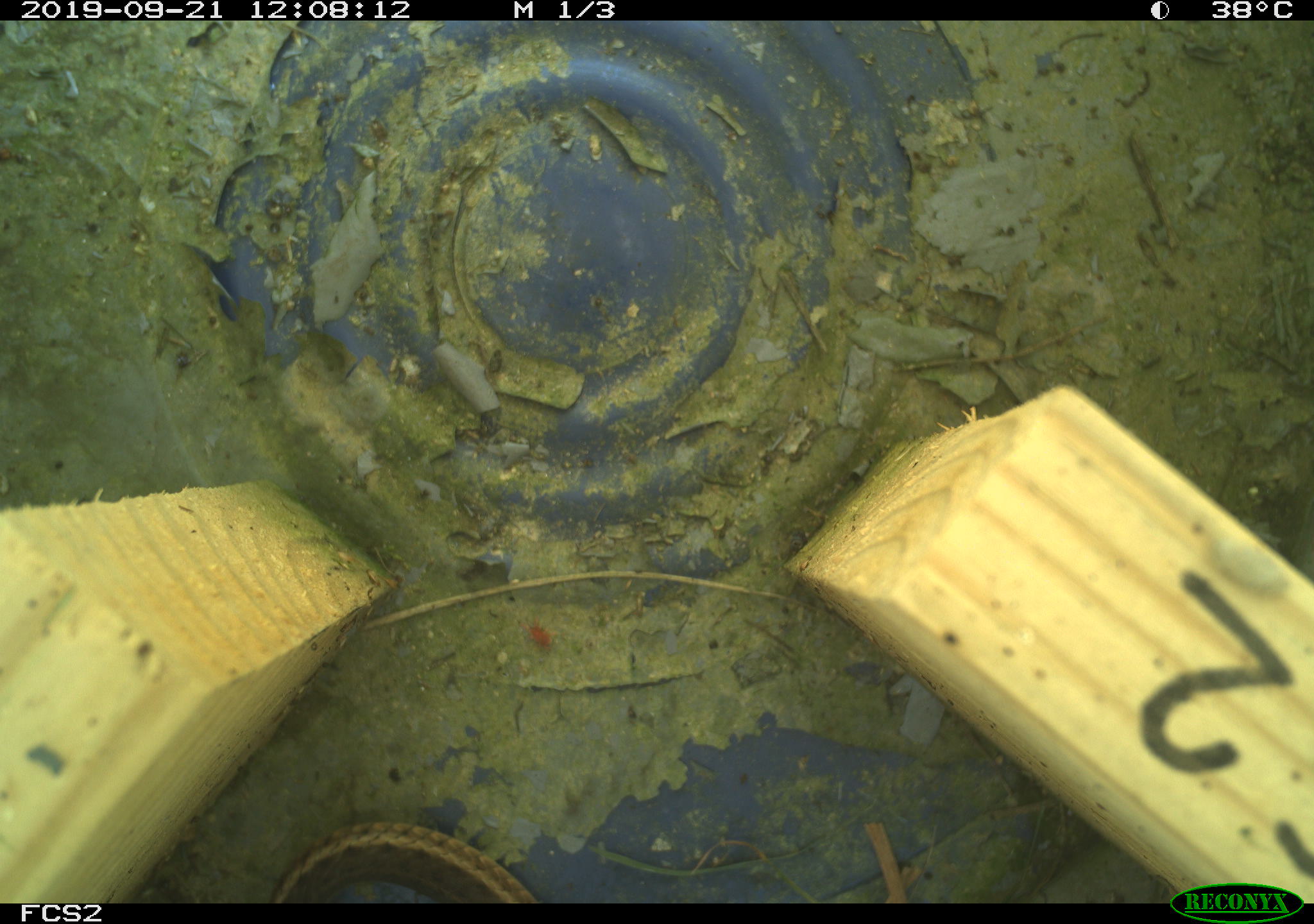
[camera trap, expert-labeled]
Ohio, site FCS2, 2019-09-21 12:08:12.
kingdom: Animalia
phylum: Chordata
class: Reptilia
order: Squamata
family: Colubridae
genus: Thamnophis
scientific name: Thamnophis sirtalis sirtalis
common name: eastern gartersnake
Eastern gartersnake (Thamnophis sirtalis sirtalis).